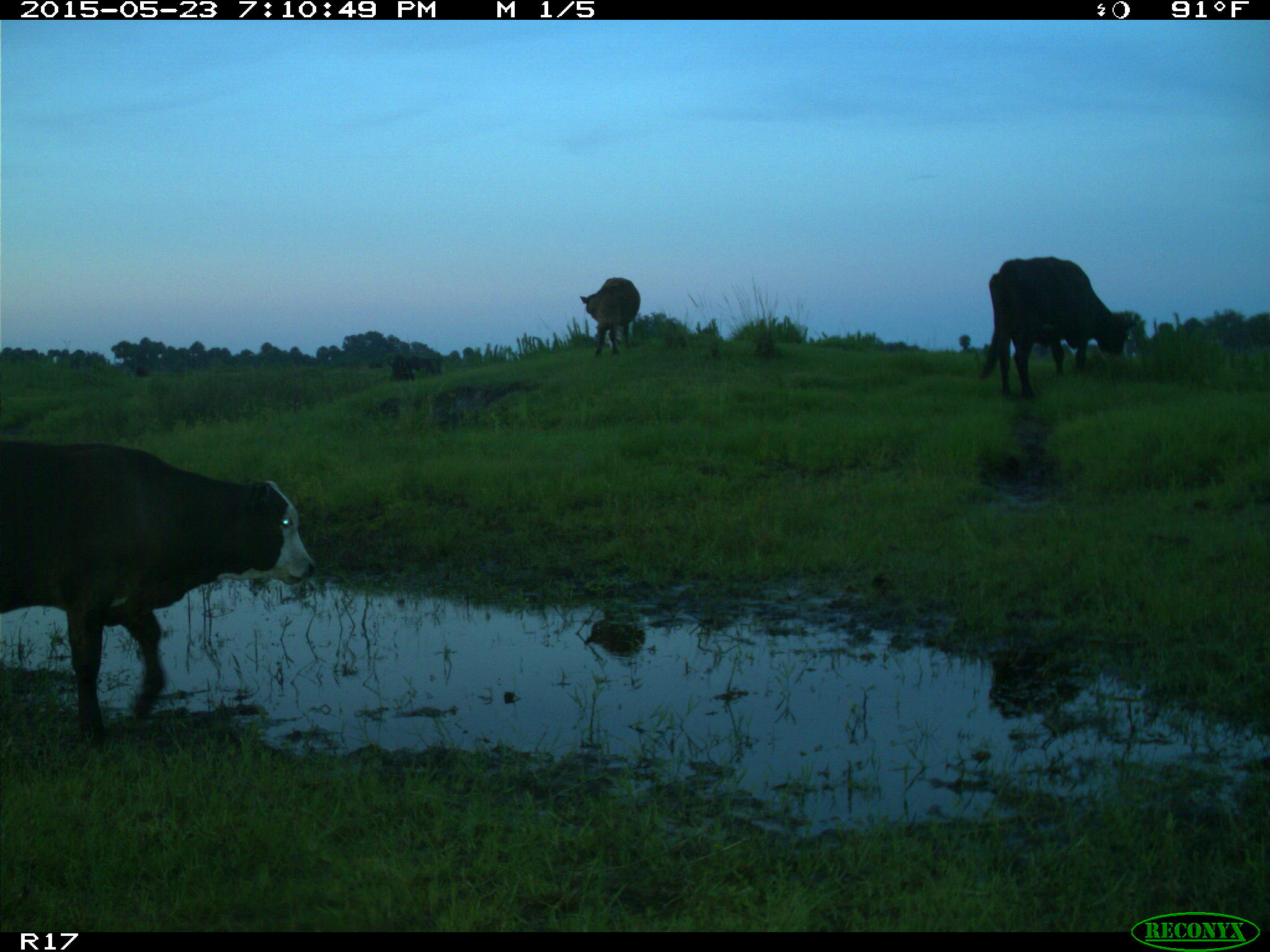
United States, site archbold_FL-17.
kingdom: Animalia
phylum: Chordata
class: Mammalia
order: Artiodactyla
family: Bovidae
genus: Bos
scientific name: Bos taurus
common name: domestic cow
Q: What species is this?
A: Bos taurus (domestic cow).